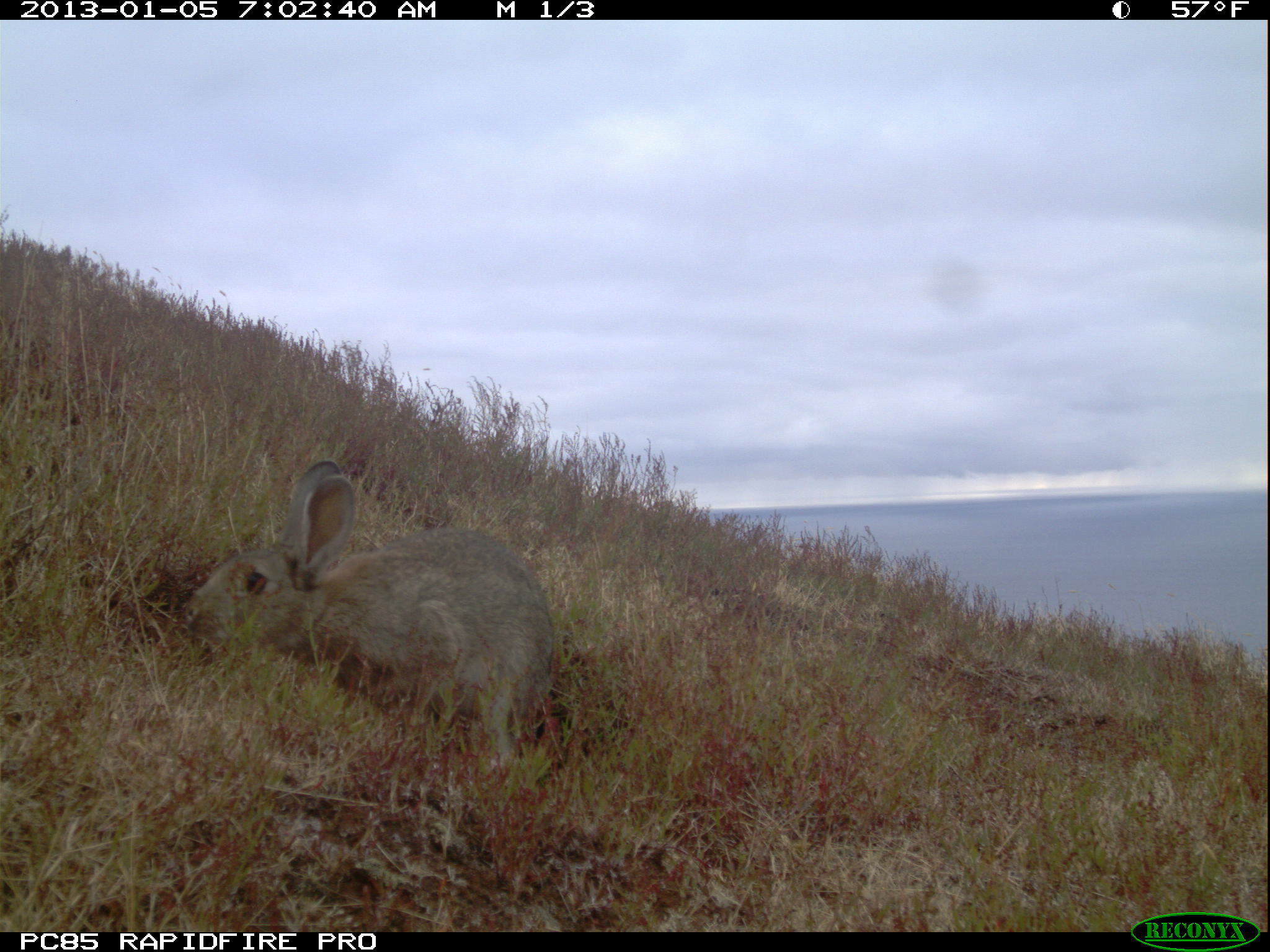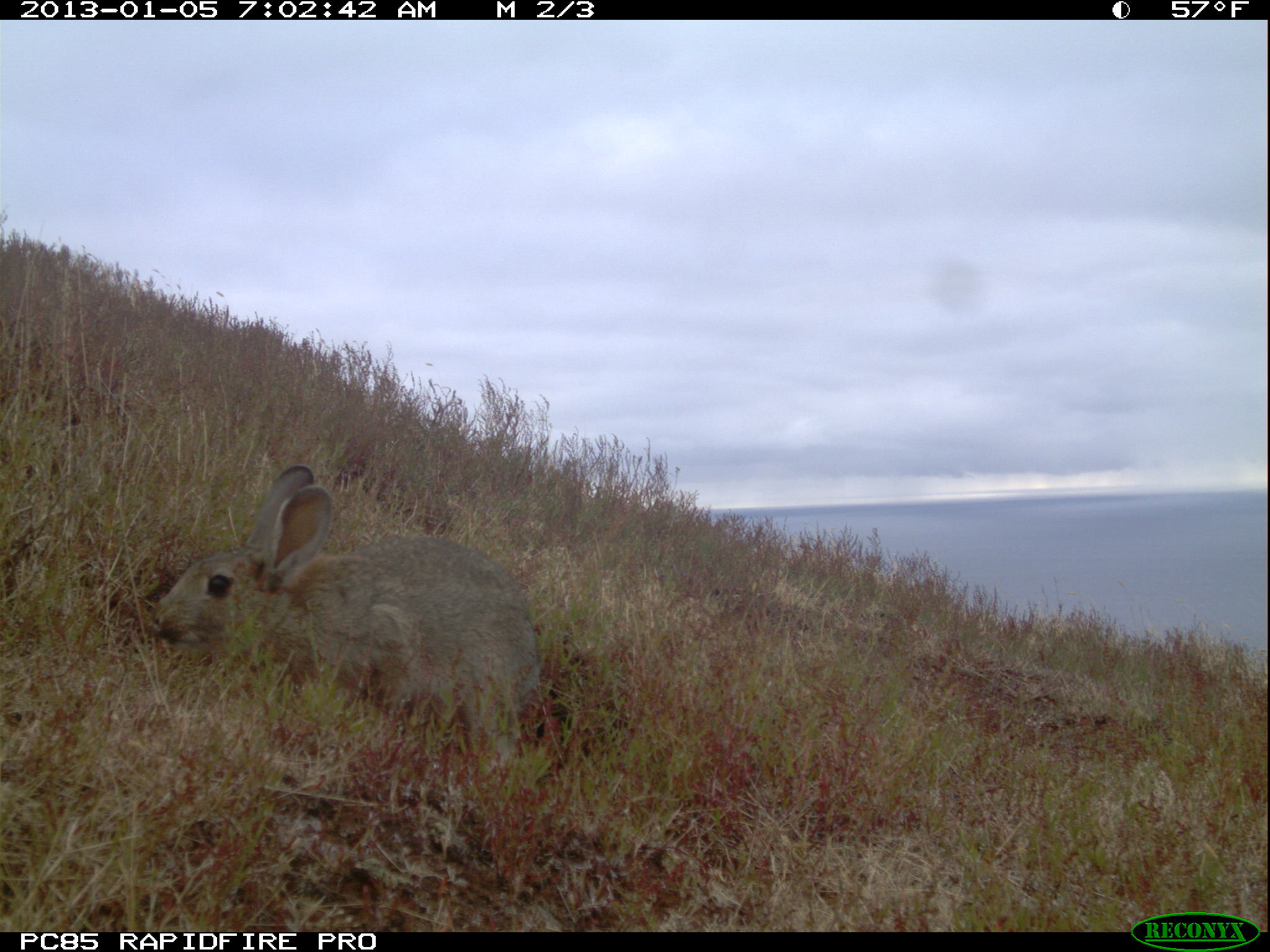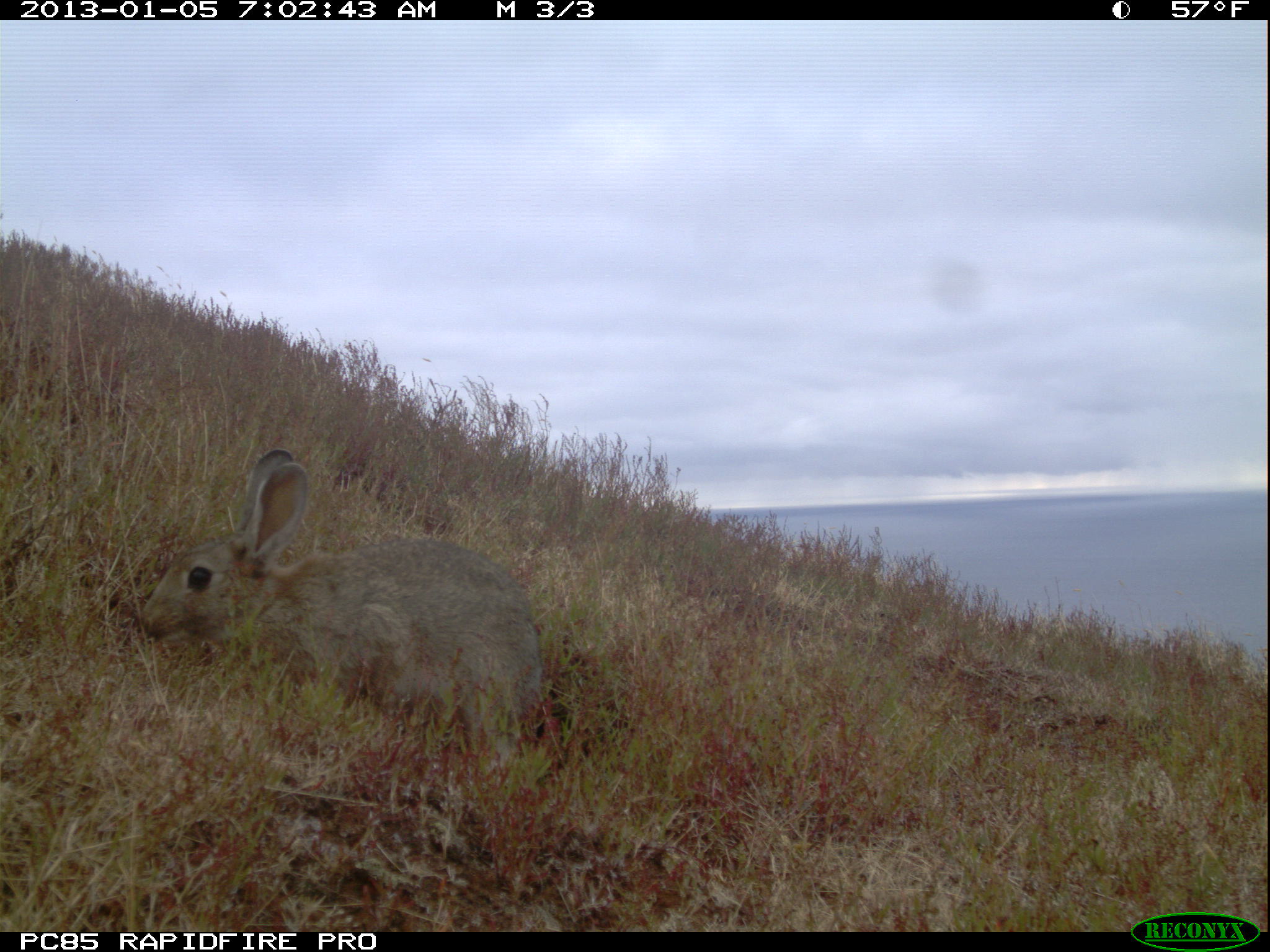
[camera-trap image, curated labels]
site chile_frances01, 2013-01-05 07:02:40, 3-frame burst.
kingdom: Animalia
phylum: Chordata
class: Mammalia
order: Lagomorpha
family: Leporidae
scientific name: Leporidae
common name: rabbits and hares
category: rabbit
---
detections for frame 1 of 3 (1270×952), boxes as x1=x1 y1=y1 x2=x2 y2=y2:
rabbit: x1=181 y1=453 x2=555 y2=796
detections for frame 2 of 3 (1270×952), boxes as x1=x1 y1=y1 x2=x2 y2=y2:
rabbit: x1=148 y1=462 x2=544 y2=790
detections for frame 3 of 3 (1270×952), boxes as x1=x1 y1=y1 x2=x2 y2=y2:
rabbit: x1=114 y1=446 x2=544 y2=783